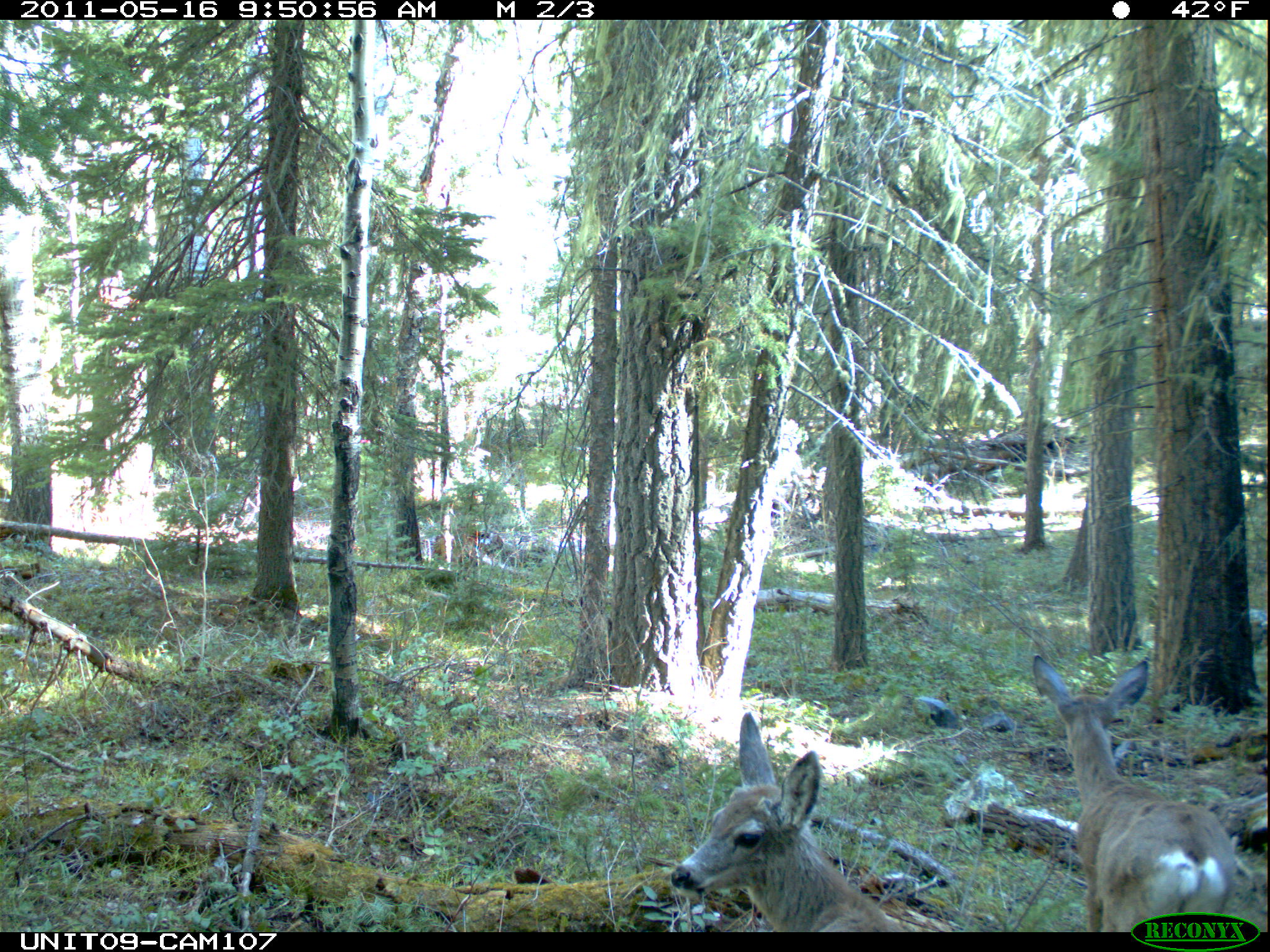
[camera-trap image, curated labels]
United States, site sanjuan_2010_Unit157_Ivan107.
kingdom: Animalia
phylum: Chordata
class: Mammalia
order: Artiodactyla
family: Cervidae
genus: Odocoileus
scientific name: Odocoileus hemionus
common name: mule deer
Odocoileus hemionus (mule deer).